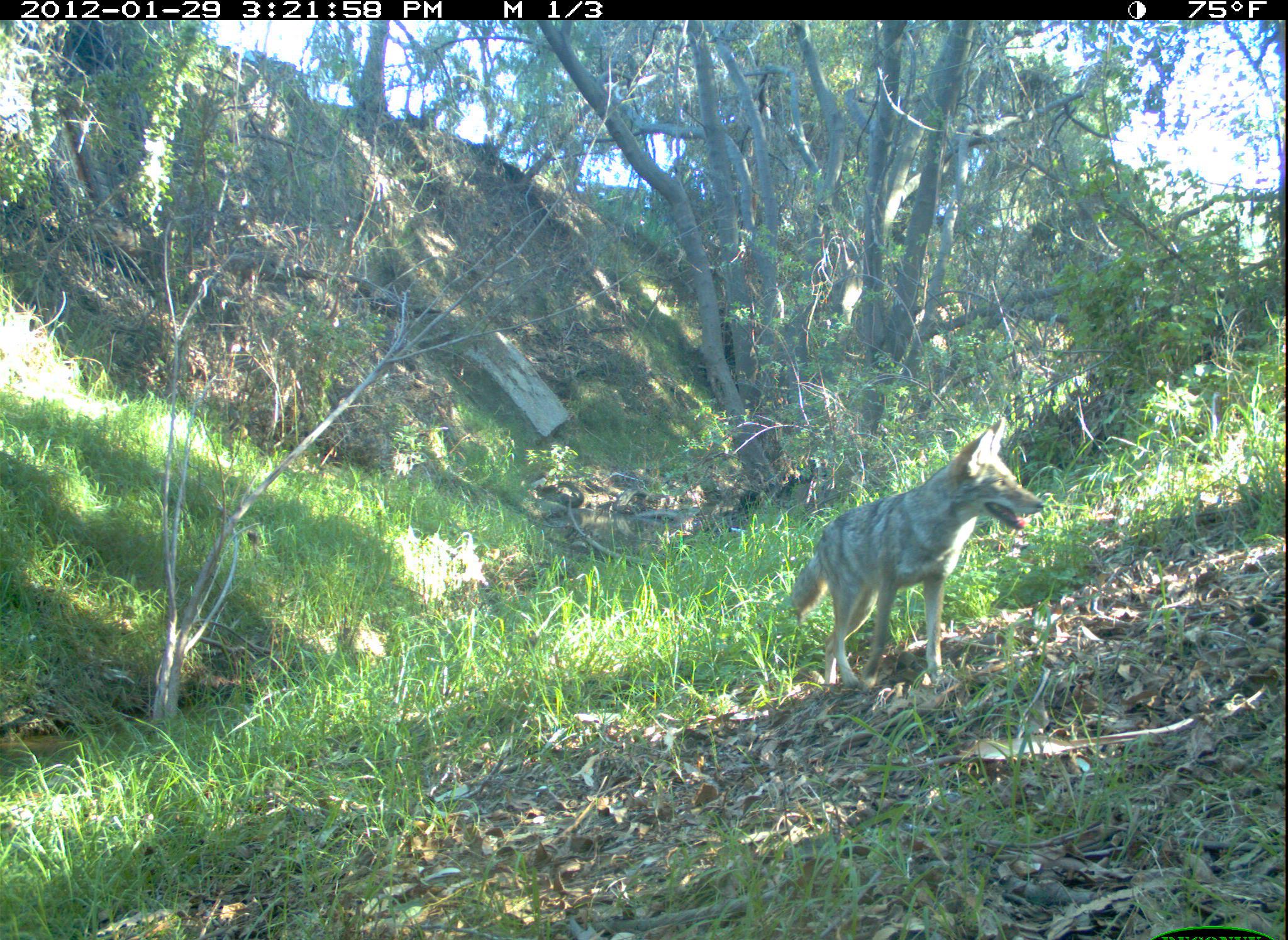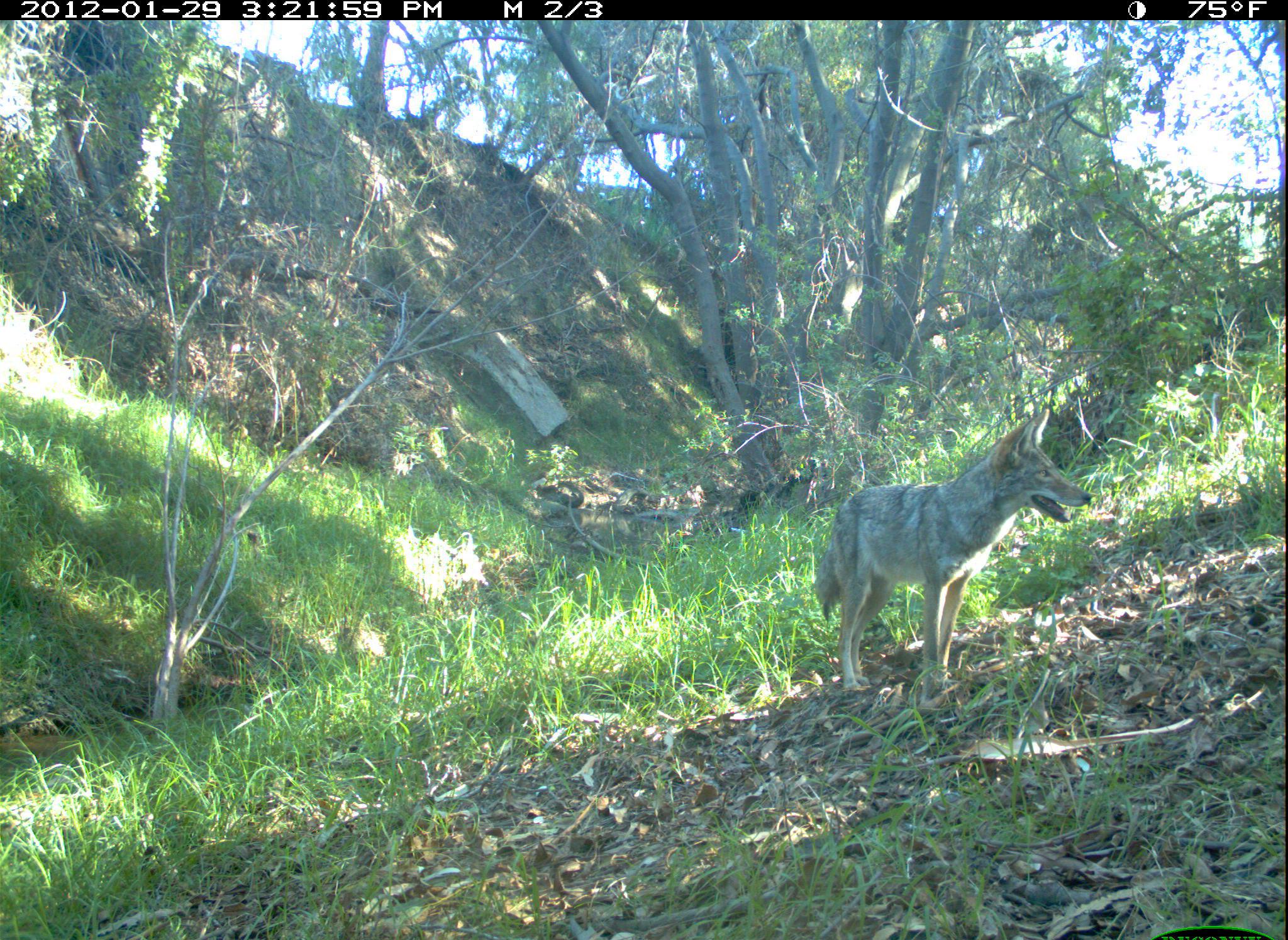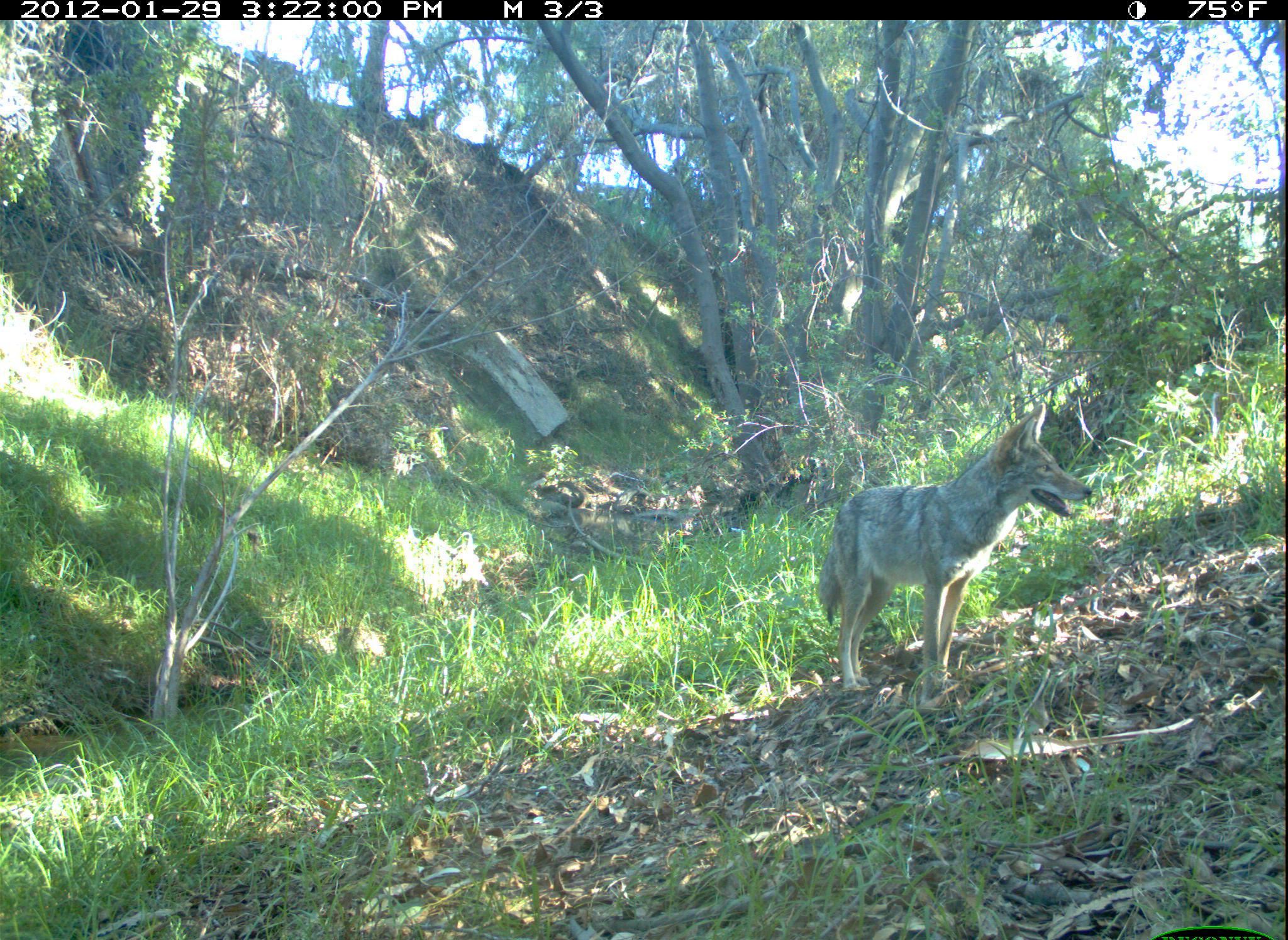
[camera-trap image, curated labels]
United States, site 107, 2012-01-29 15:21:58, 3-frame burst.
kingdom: Animalia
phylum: Chordata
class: Mammalia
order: Carnivora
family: Canidae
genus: Canis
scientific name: Canis latrans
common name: coyote